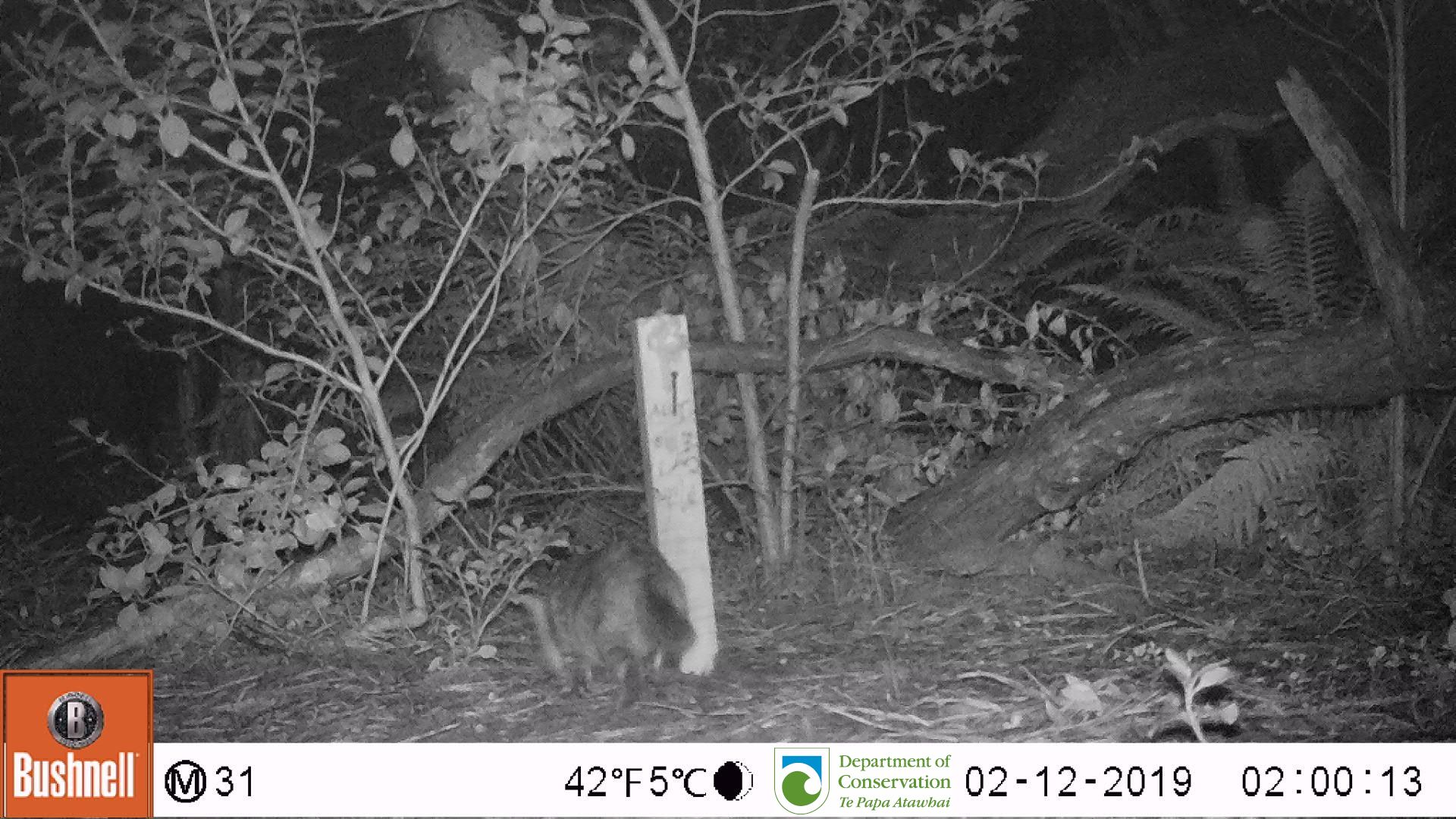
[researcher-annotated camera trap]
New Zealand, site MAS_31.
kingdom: Animalia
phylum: Chordata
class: Mammalia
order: Carnivora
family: Felidae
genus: Felis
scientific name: Felis catus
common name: domestic cat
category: cat